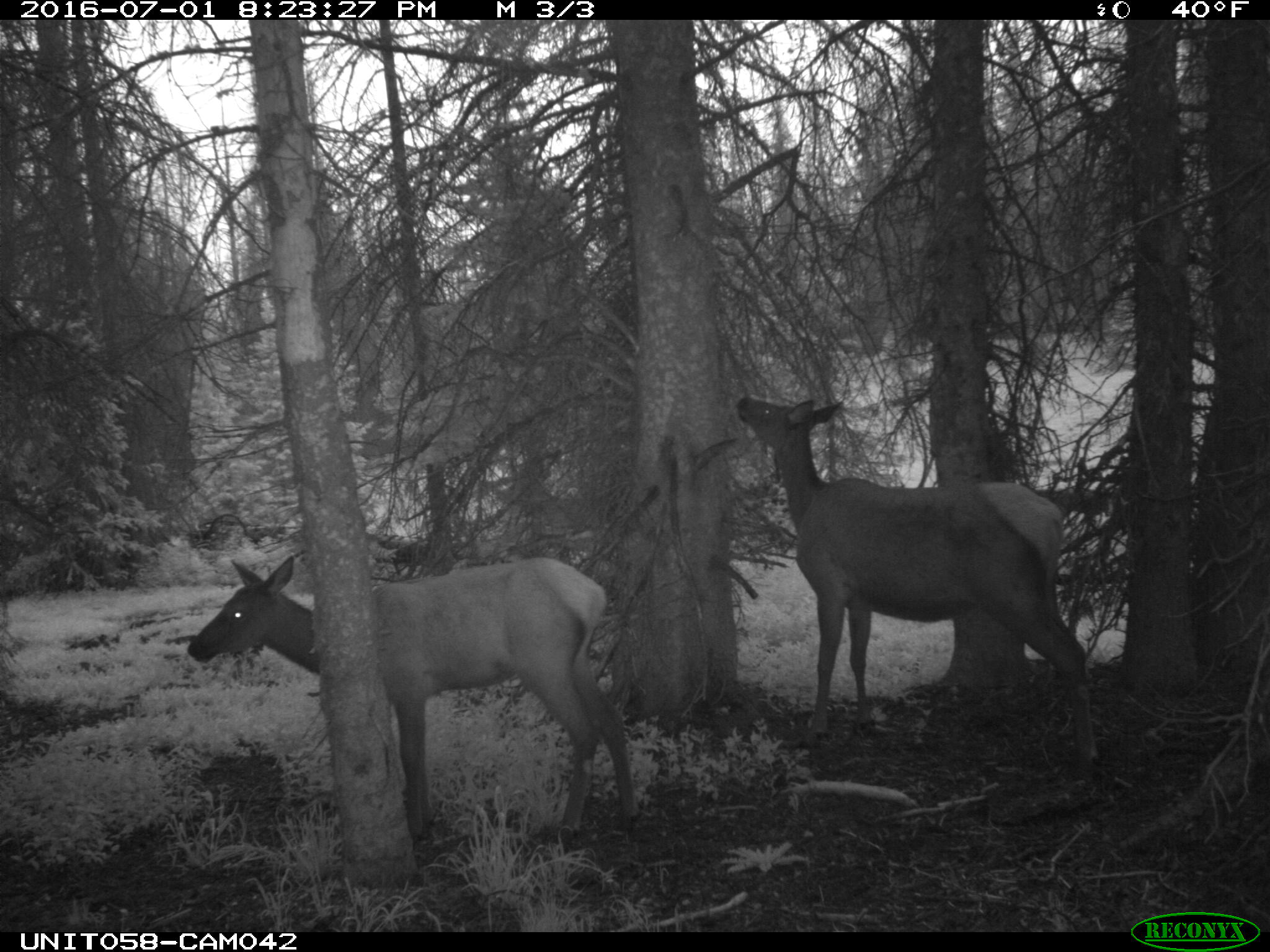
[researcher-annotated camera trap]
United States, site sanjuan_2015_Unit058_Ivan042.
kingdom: Animalia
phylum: Chordata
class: Mammalia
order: Artiodactyla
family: Cervidae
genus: Cervus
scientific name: Cervus elaphus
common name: red deer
Cervus elaphus (red deer).